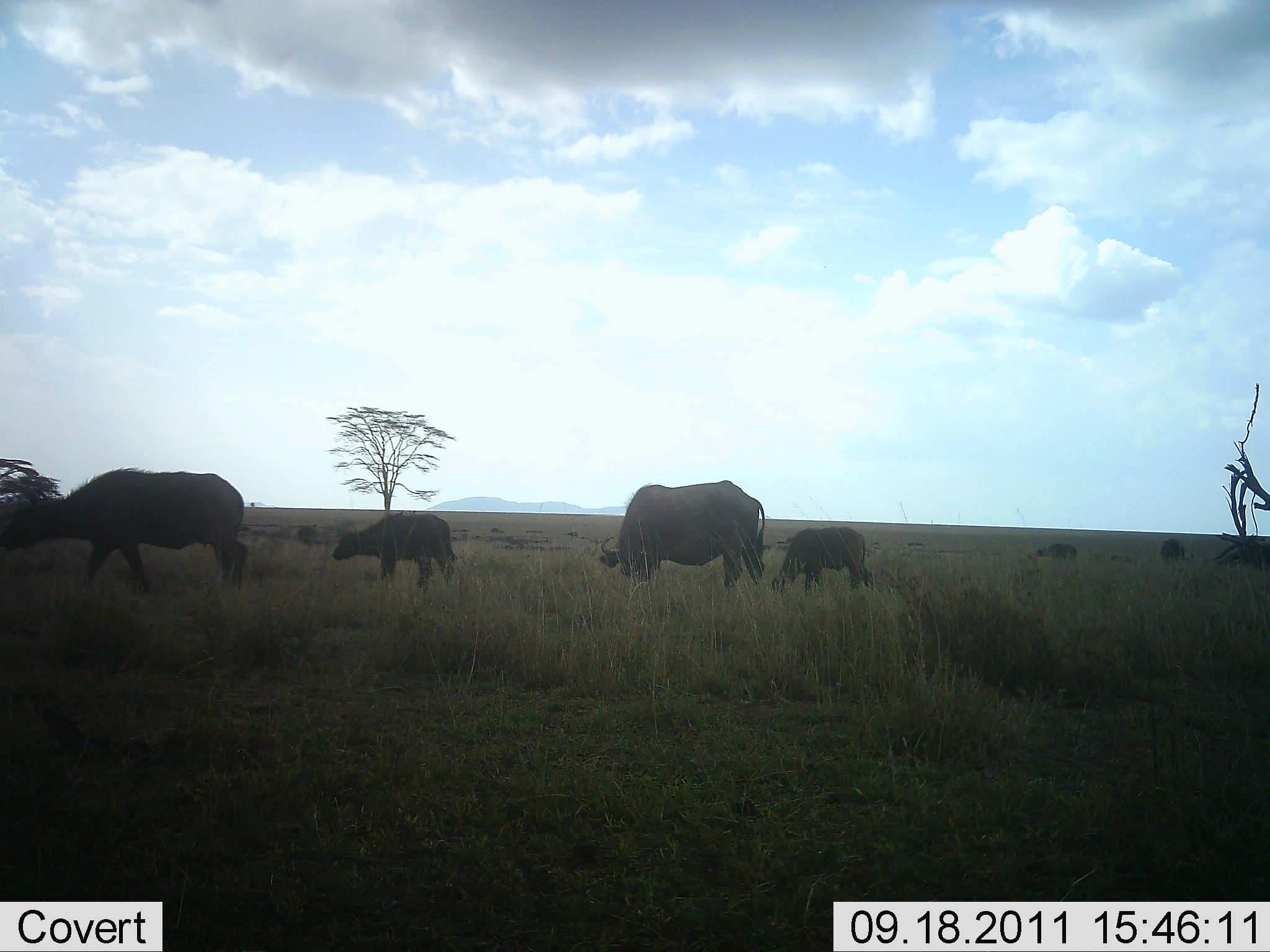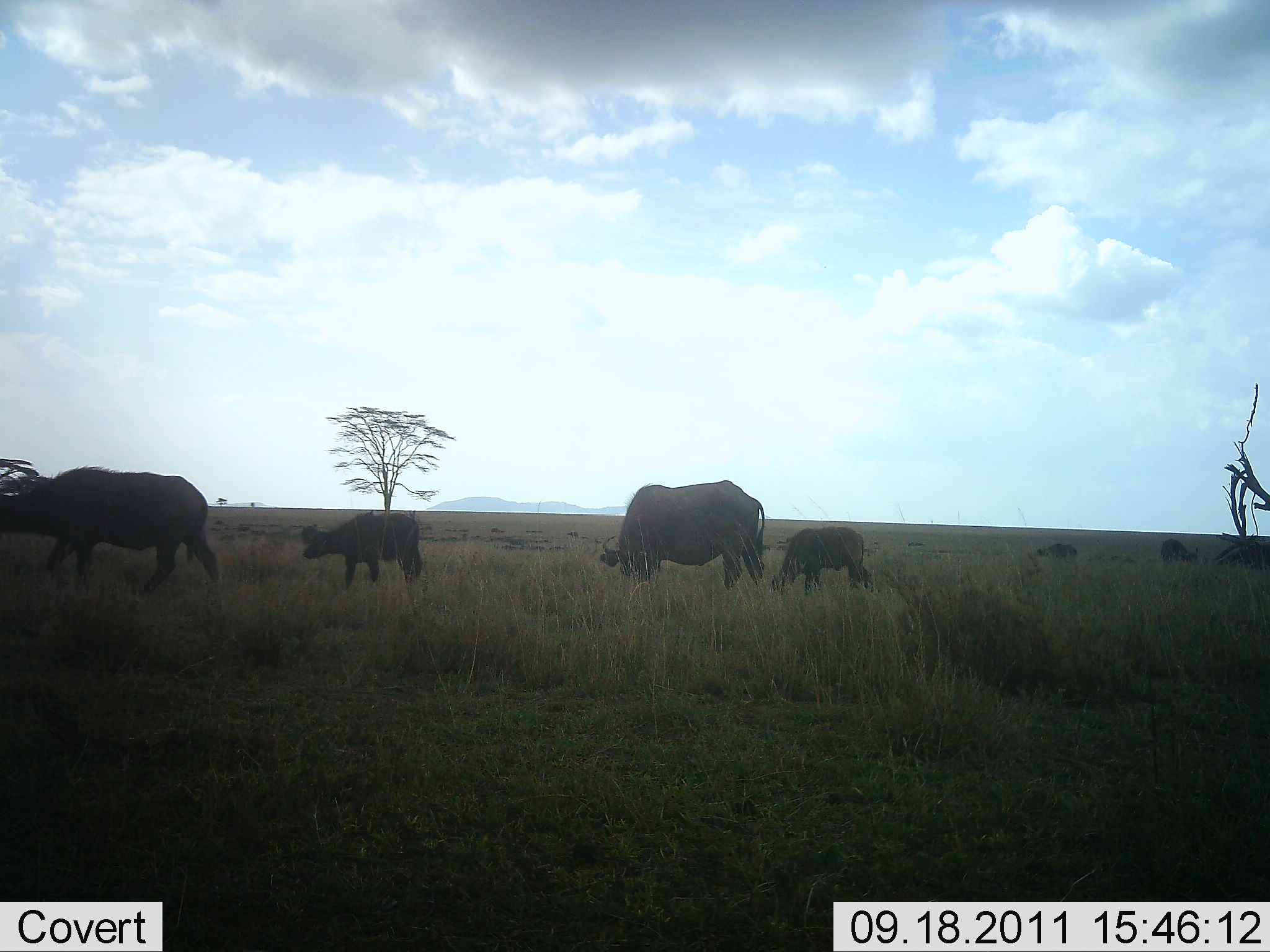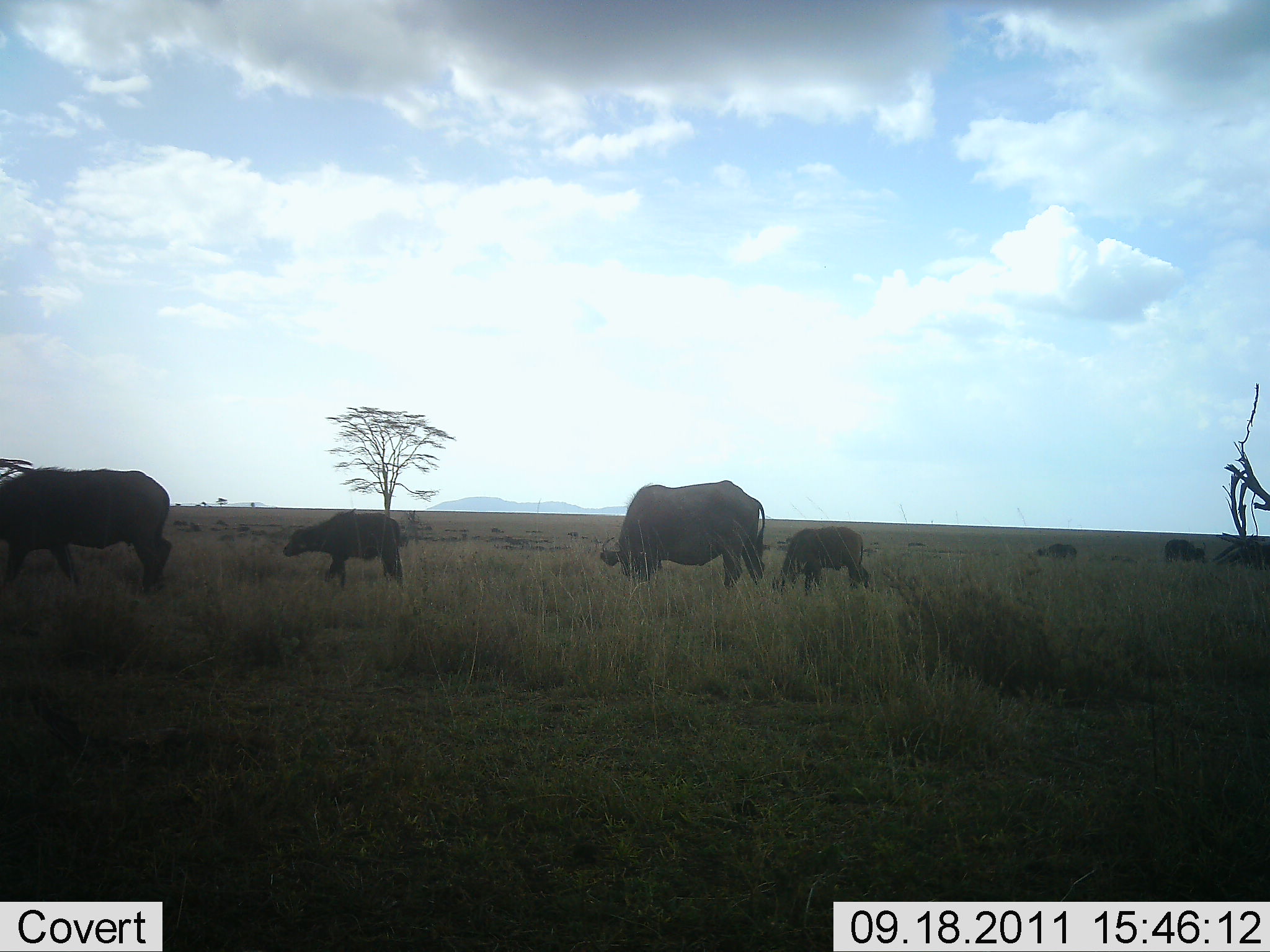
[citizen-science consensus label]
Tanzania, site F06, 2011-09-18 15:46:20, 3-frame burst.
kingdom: Animalia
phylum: Chordata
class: Mammalia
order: Artiodactyla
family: Bovidae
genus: Syncerus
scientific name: Syncerus caffer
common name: cape buffalo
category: buffalo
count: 6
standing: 33%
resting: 0%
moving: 53%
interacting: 0%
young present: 47%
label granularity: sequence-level